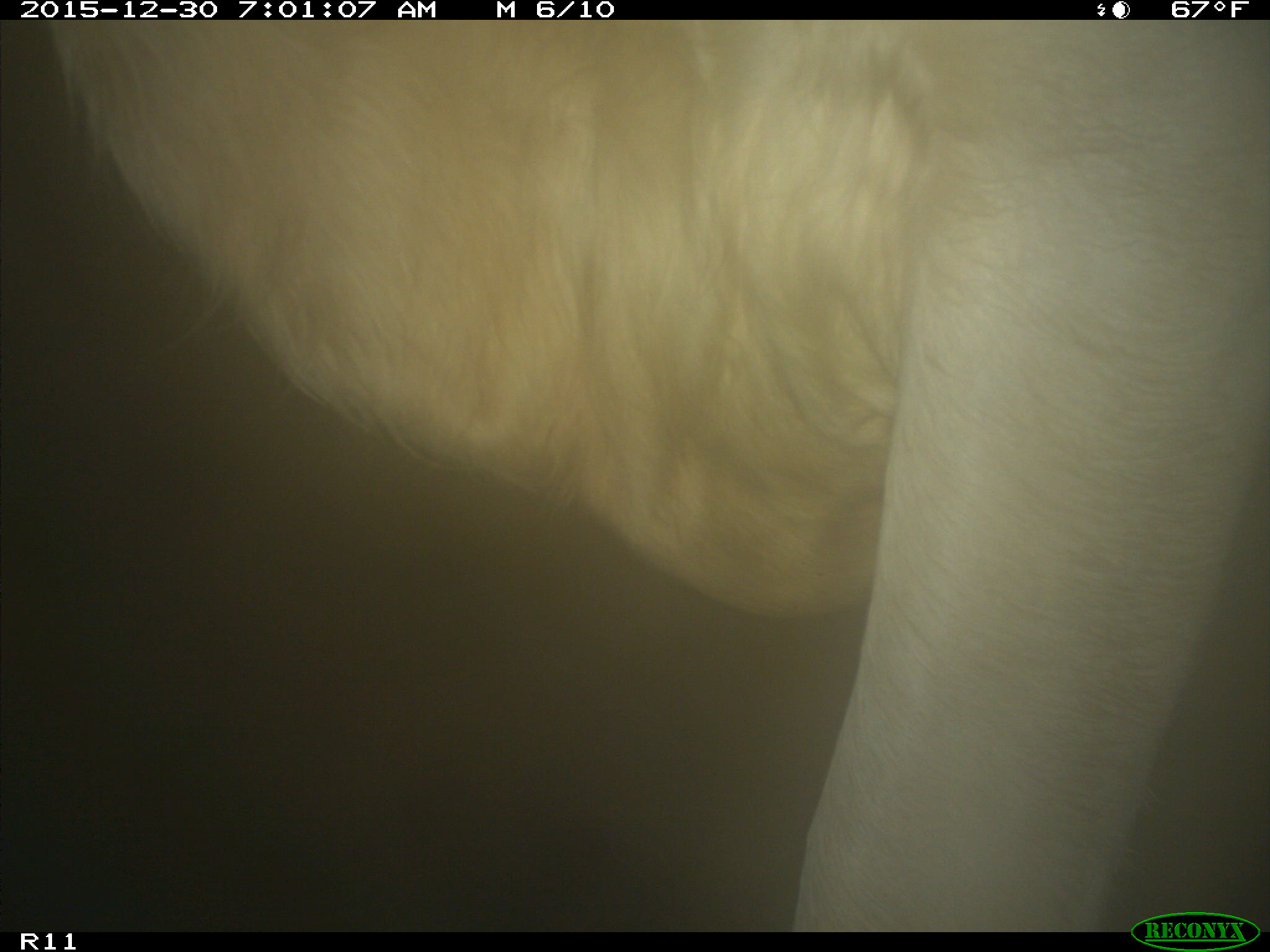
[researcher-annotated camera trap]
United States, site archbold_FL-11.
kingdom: Animalia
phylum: Chordata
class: Mammalia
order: Artiodactyla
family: Bovidae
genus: Bos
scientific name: Bos taurus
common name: domestic cow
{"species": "Bos taurus (domestic cow)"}